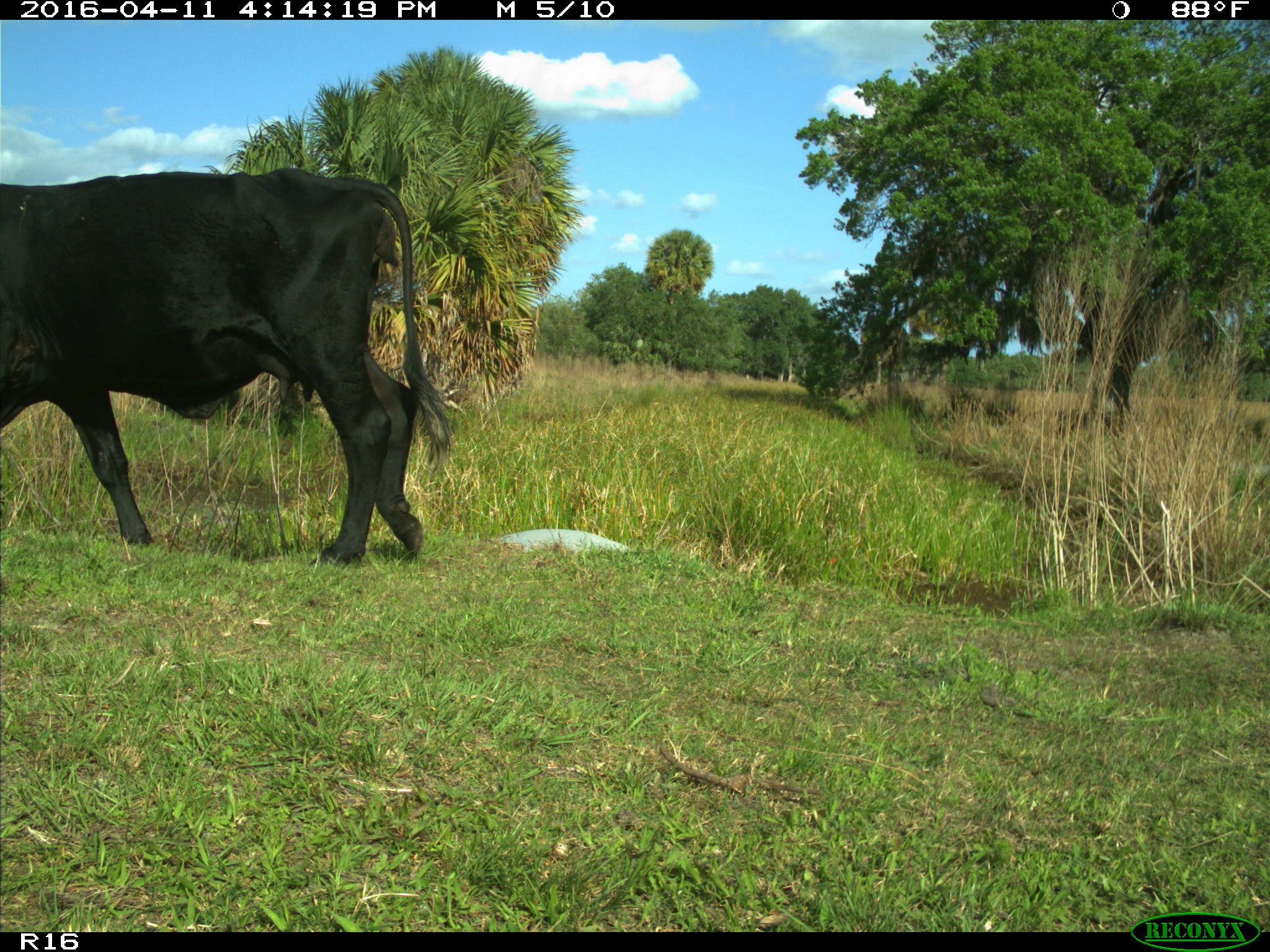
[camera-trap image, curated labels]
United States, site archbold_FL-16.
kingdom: Animalia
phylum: Chordata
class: Mammalia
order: Artiodactyla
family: Bovidae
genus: Bos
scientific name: Bos taurus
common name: domestic cow